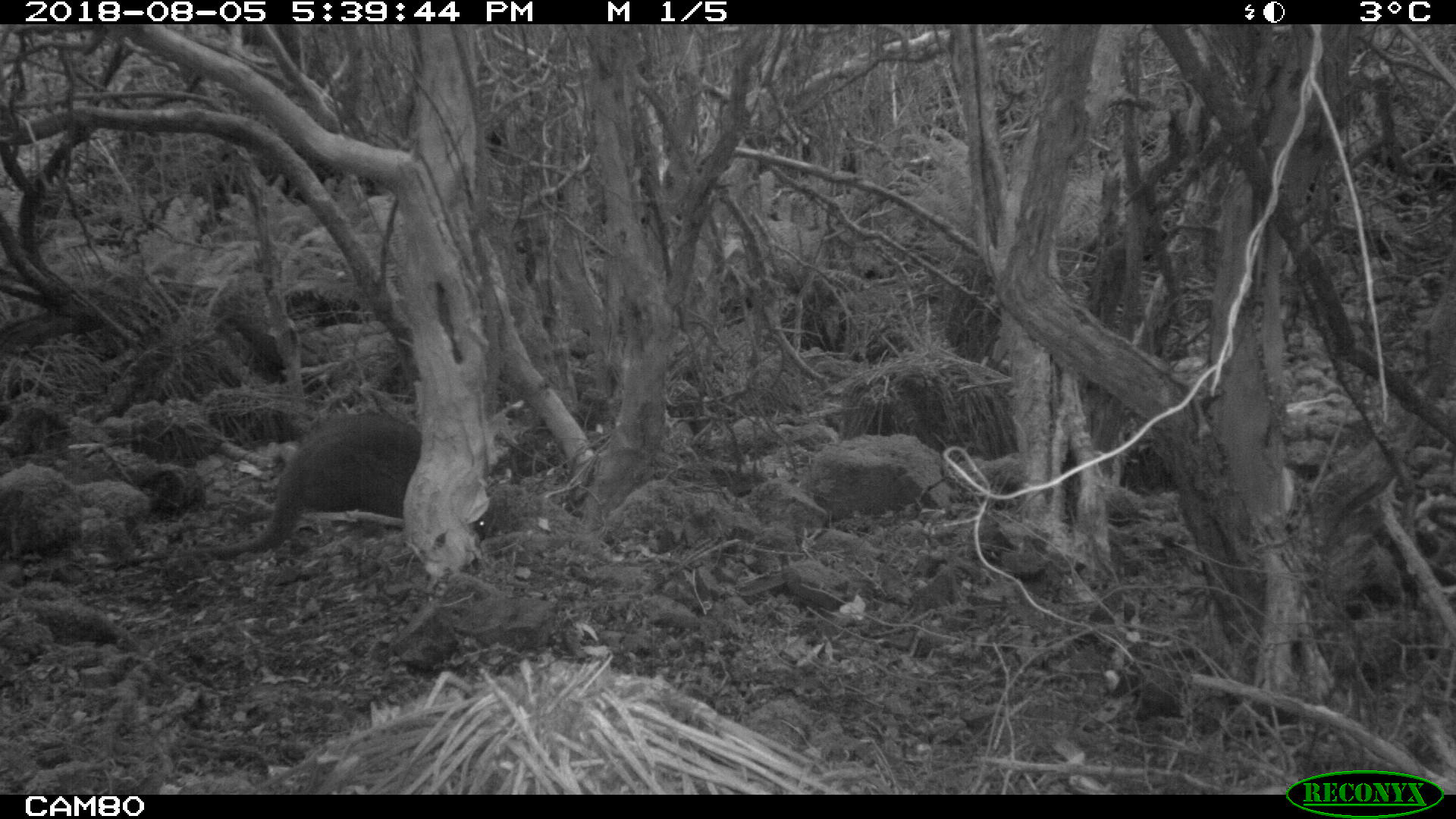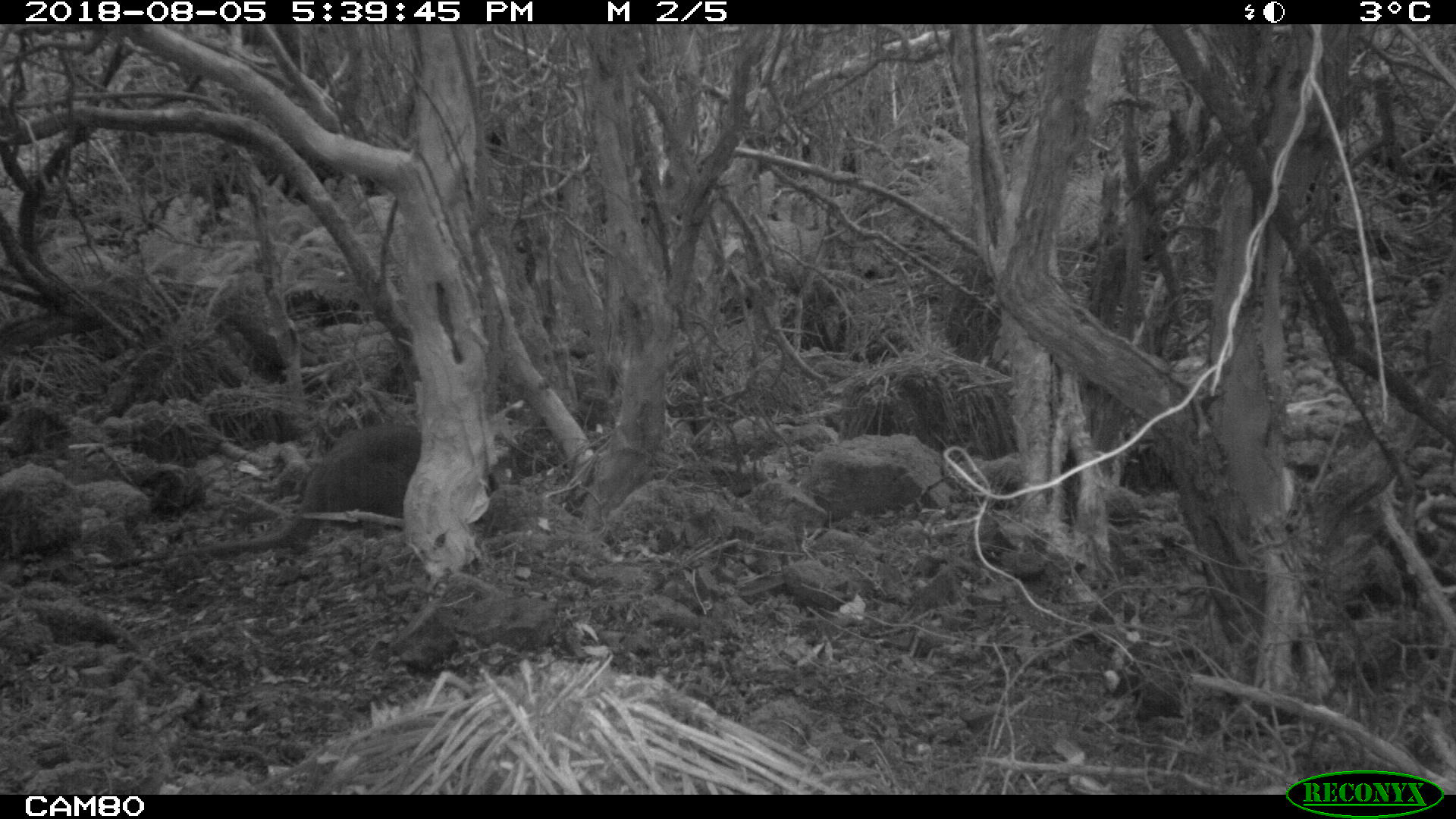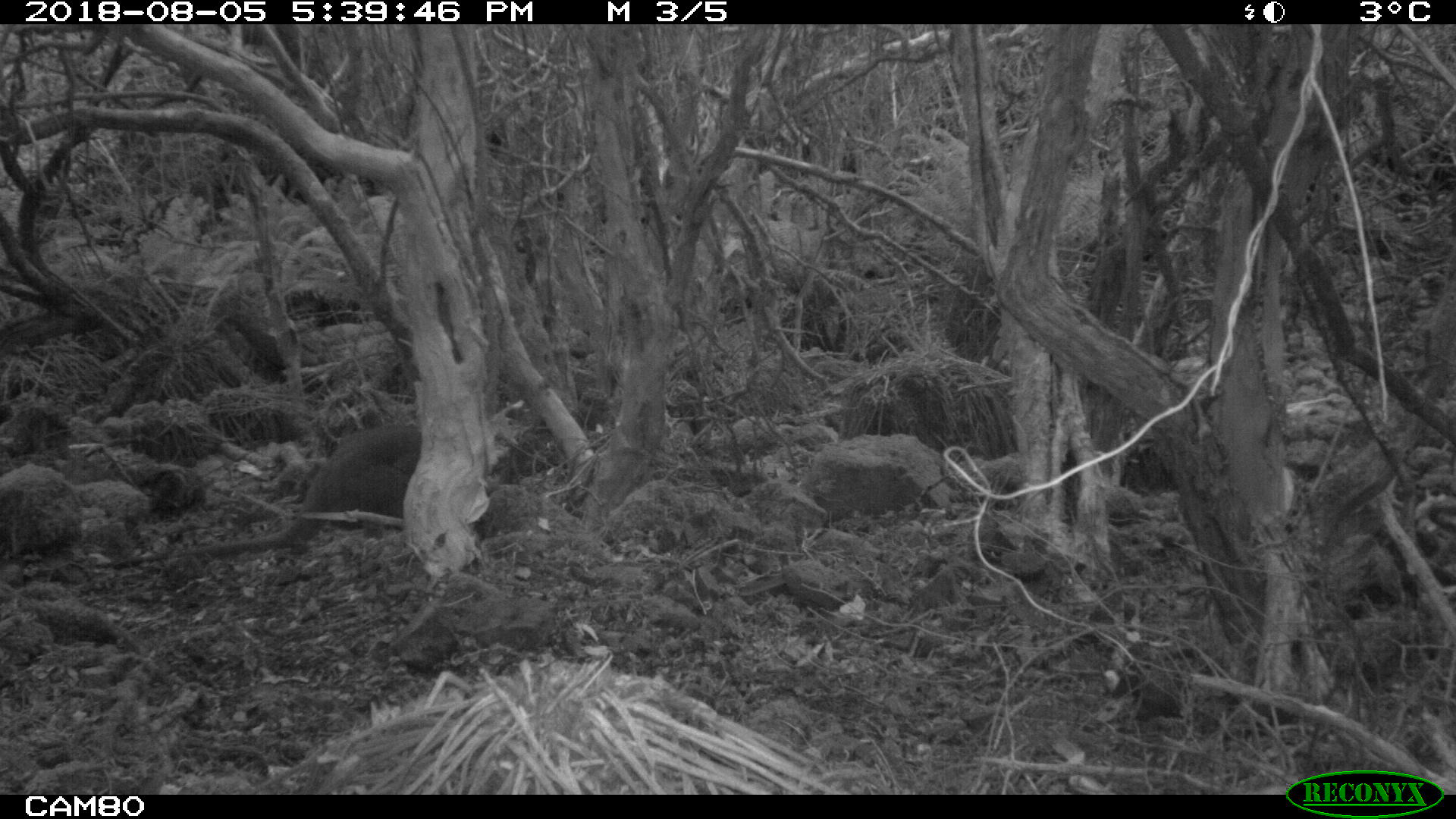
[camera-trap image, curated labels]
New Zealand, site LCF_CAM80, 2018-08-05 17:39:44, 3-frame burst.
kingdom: Animalia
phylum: Chordata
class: Mammalia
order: Diprotodontia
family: Macropodidae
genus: Notamacropus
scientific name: Notamacropus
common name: wallaby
Wallaby (Notamacropus).